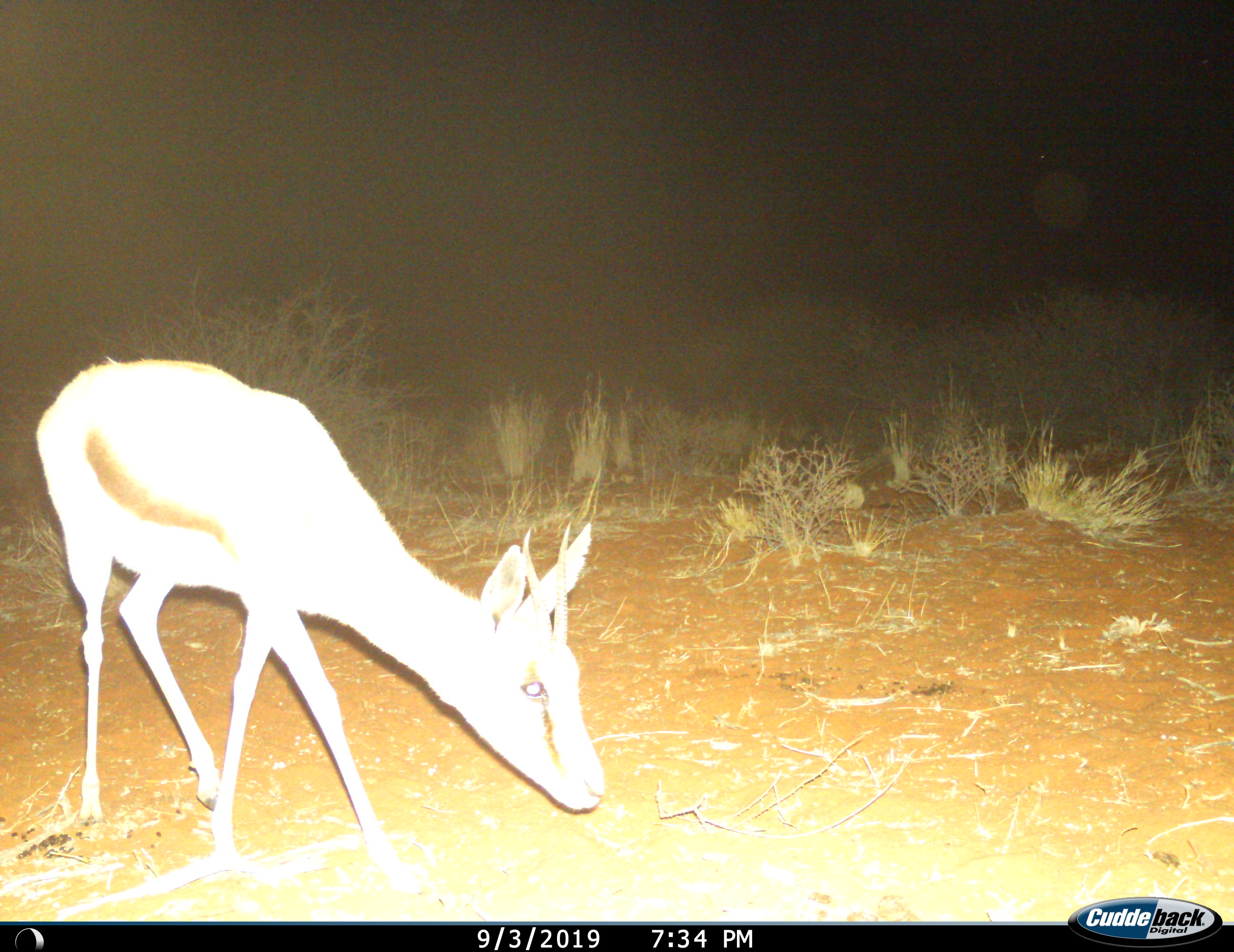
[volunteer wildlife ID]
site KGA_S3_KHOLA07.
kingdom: Animalia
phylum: Chordata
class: Mammalia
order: Artiodactyla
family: Bovidae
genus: Antidorcas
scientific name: Antidorcas marsupialis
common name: springbok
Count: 1.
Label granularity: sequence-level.